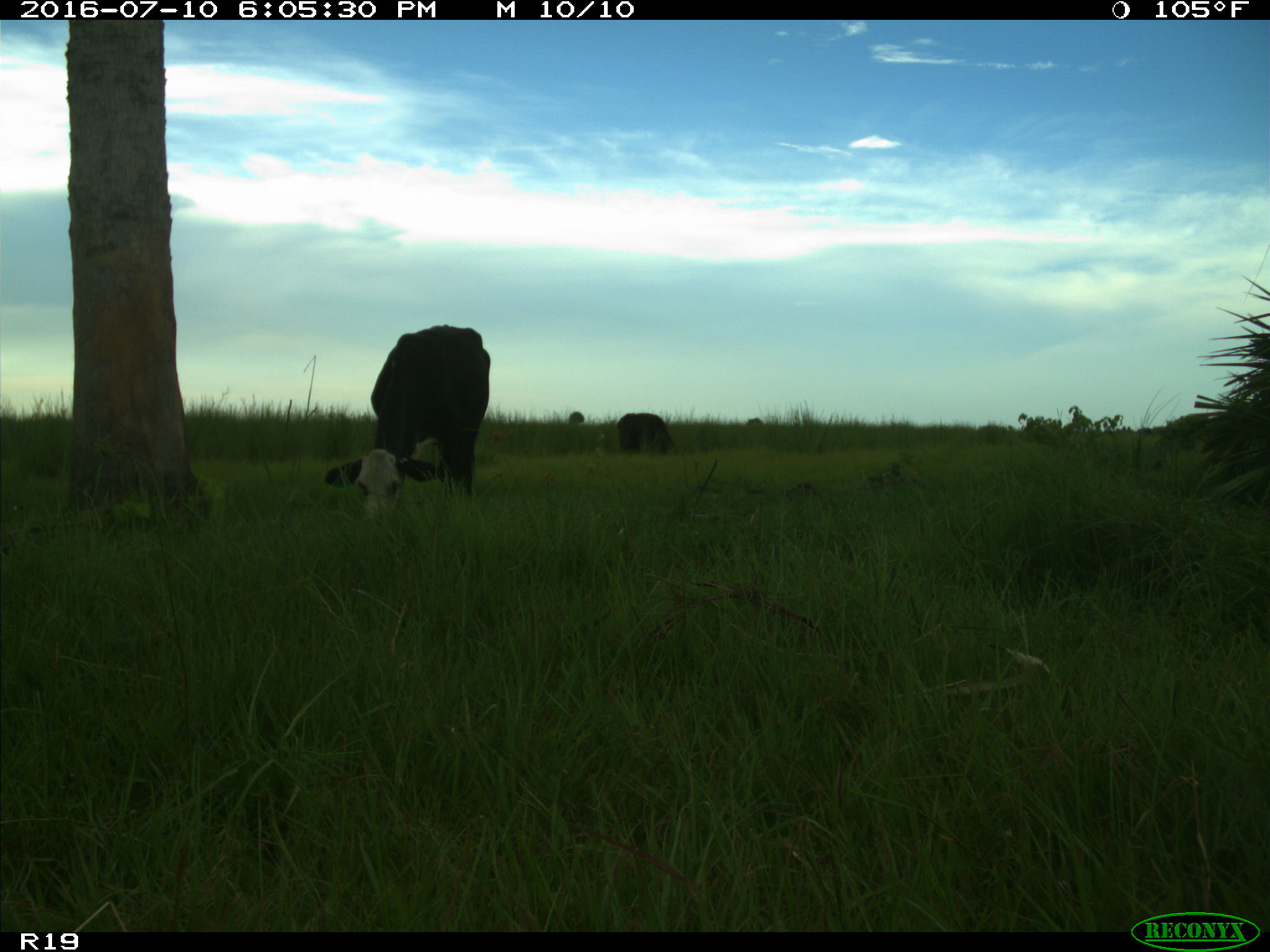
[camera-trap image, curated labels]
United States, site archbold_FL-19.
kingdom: Animalia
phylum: Chordata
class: Mammalia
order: Artiodactyla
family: Bovidae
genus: Bos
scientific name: Bos taurus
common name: domestic cow